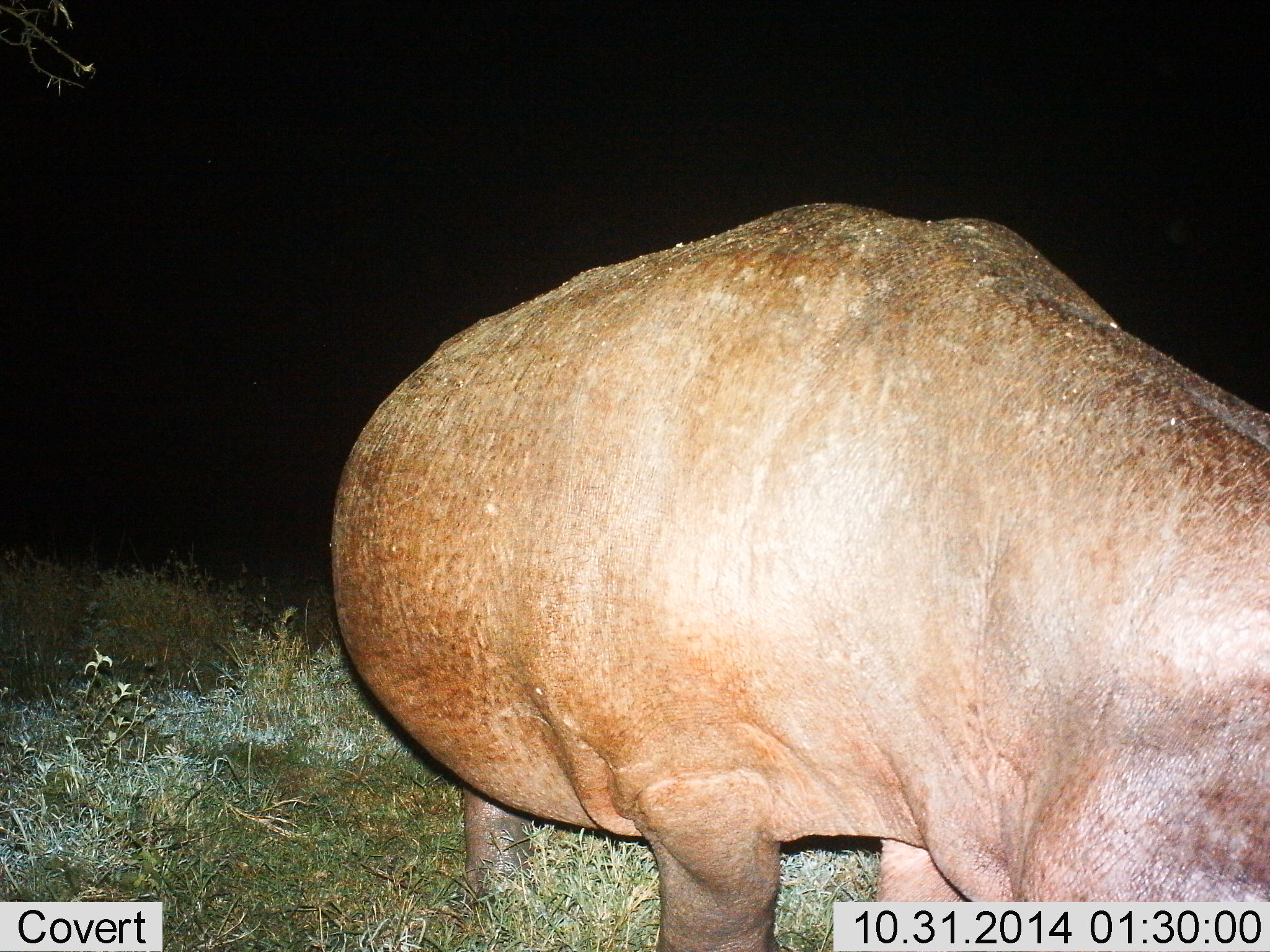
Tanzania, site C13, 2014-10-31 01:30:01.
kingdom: Animalia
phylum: Chordata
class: Mammalia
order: Artiodactyla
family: Hippopotamidae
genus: Hippopotamus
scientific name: Hippopotamus amphibius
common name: hippopotamus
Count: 1.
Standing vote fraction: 50%.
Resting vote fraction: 0%.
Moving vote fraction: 10%.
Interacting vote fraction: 0%.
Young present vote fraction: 0%.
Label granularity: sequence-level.